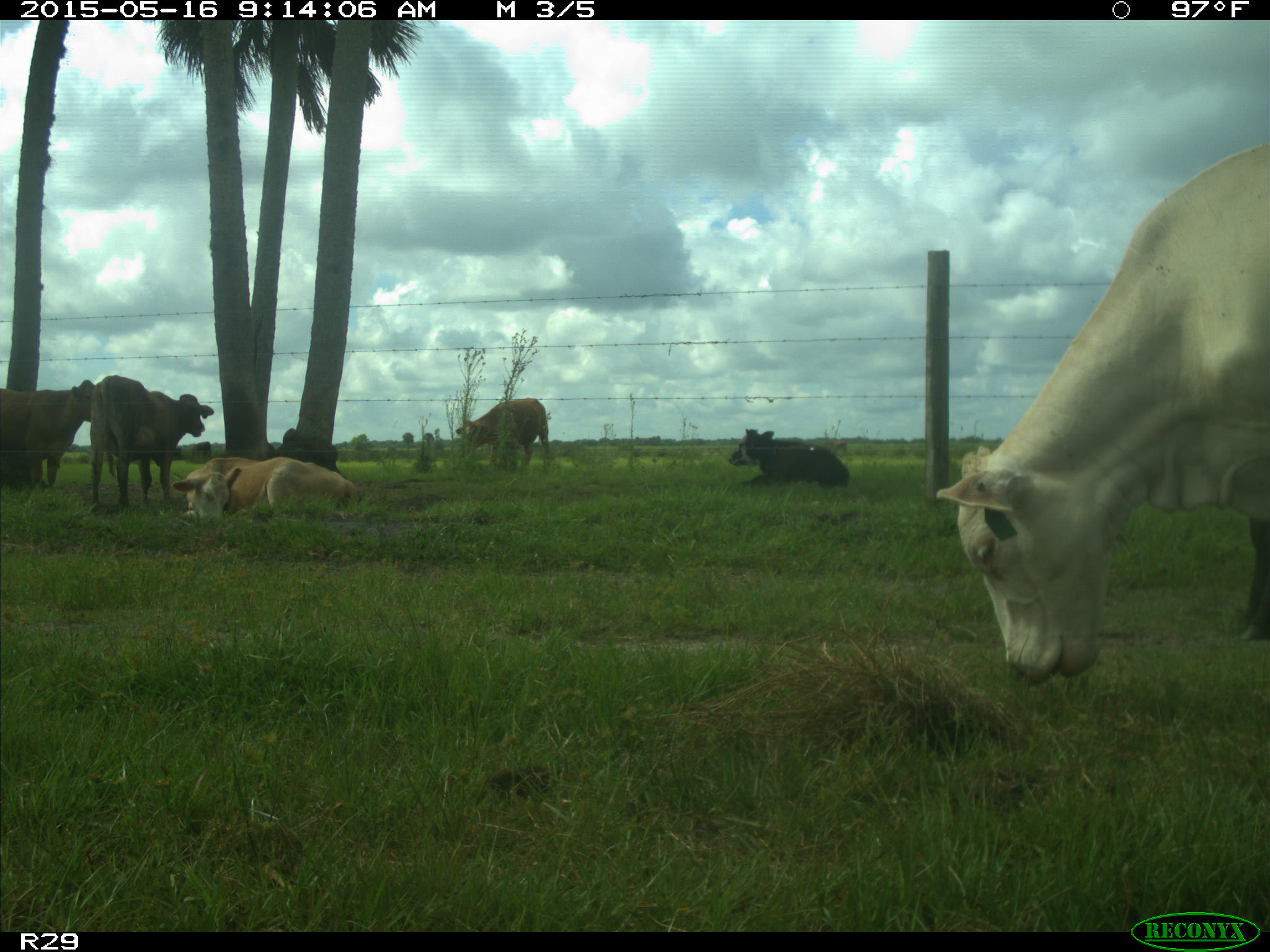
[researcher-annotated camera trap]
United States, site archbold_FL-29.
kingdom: Animalia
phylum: Chordata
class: Mammalia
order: Artiodactyla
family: Bovidae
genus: Bos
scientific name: Bos taurus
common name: domestic cow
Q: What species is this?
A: Bos taurus (domestic cow).